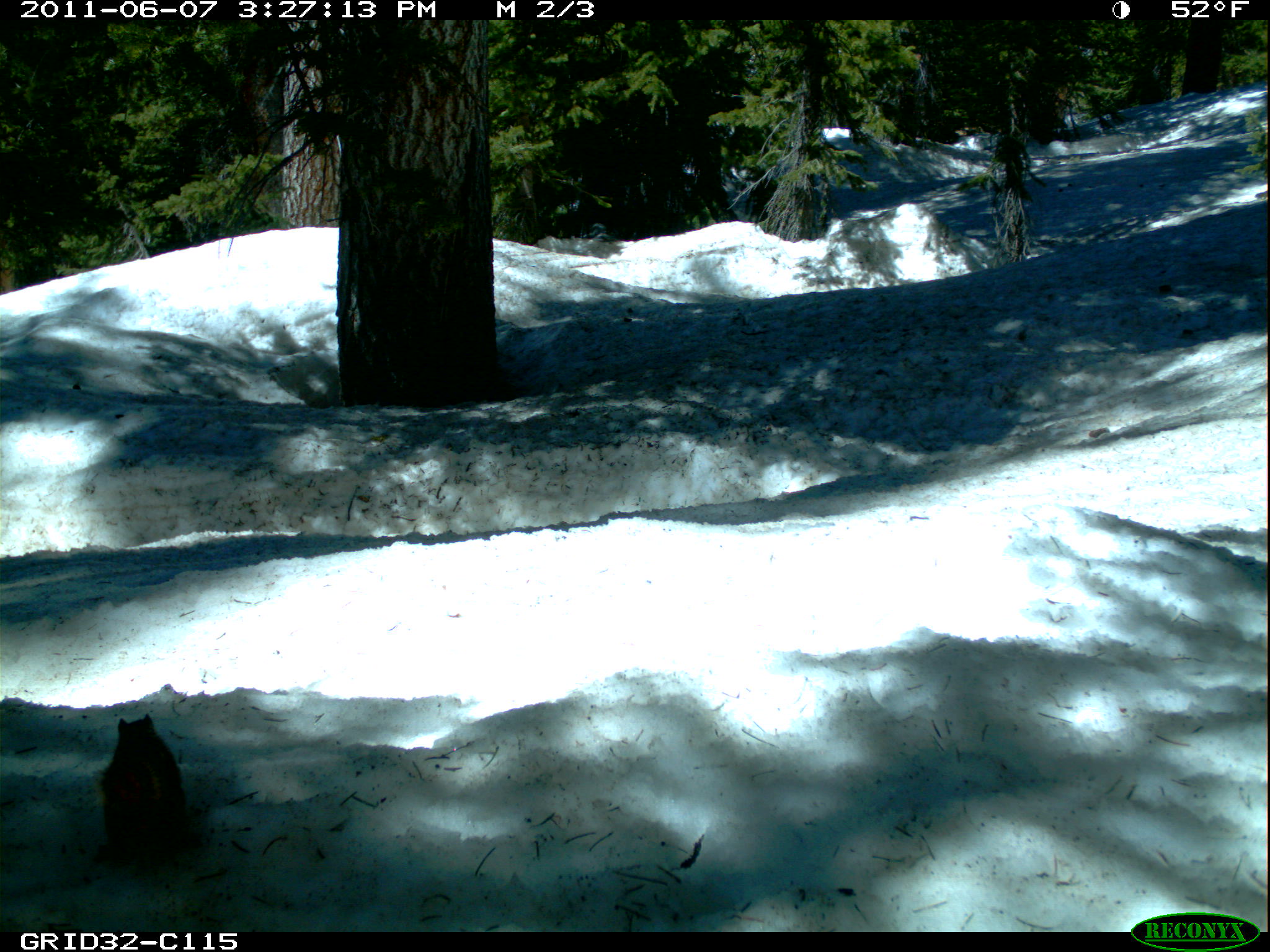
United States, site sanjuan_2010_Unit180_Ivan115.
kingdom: Animalia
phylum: Chordata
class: Mammalia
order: Rodentia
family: Sciuridae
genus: Tamiasciurus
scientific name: Tamiasciurus hudsonicus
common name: american red squirrel